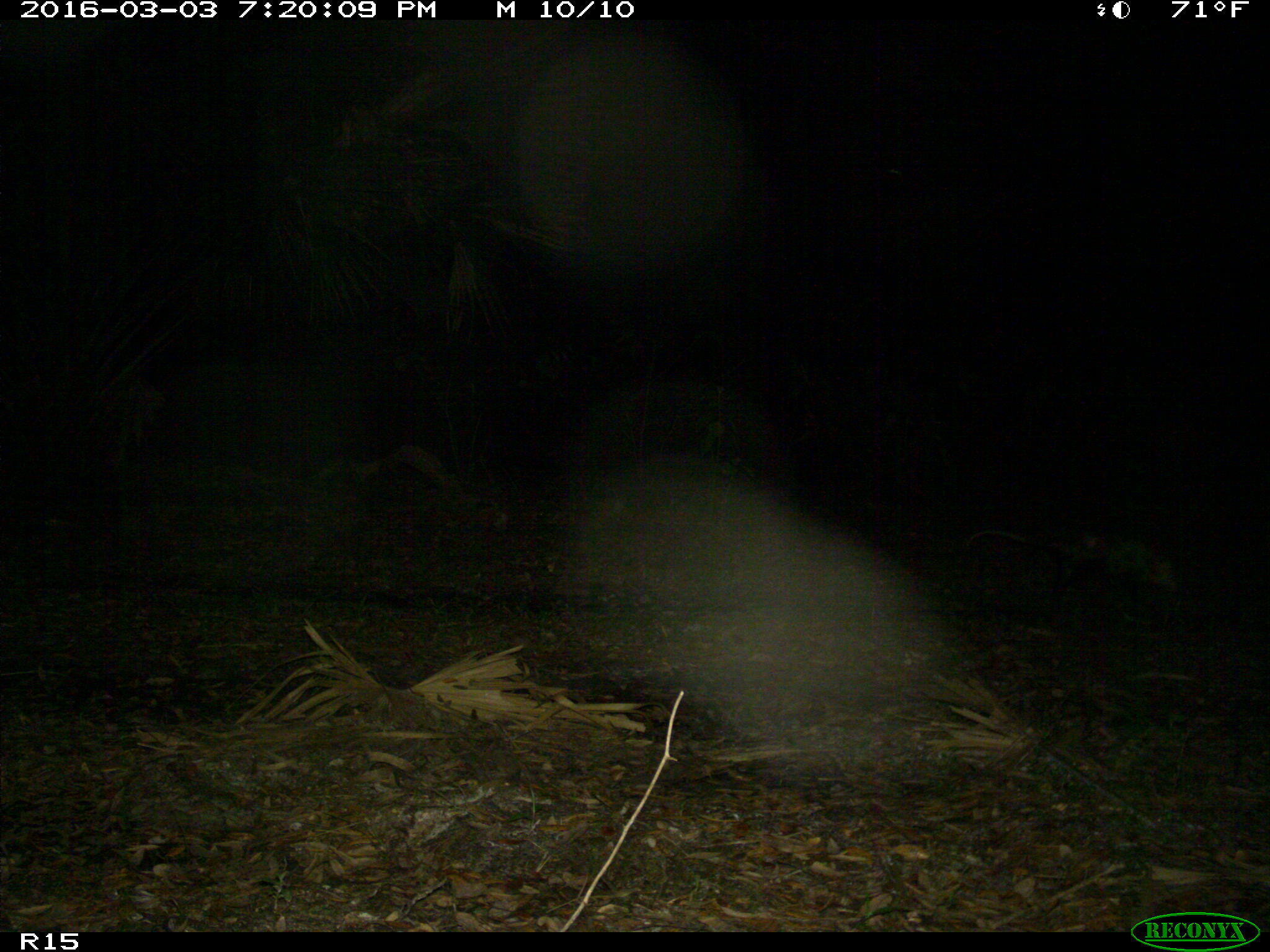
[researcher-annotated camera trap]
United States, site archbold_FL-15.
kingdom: Animalia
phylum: Chordata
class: Mammalia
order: Didelphimorphia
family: Didelphidae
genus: Didelphis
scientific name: Didelphis virginiana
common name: virginia opossum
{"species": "Didelphis virginiana (virginia opossum)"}